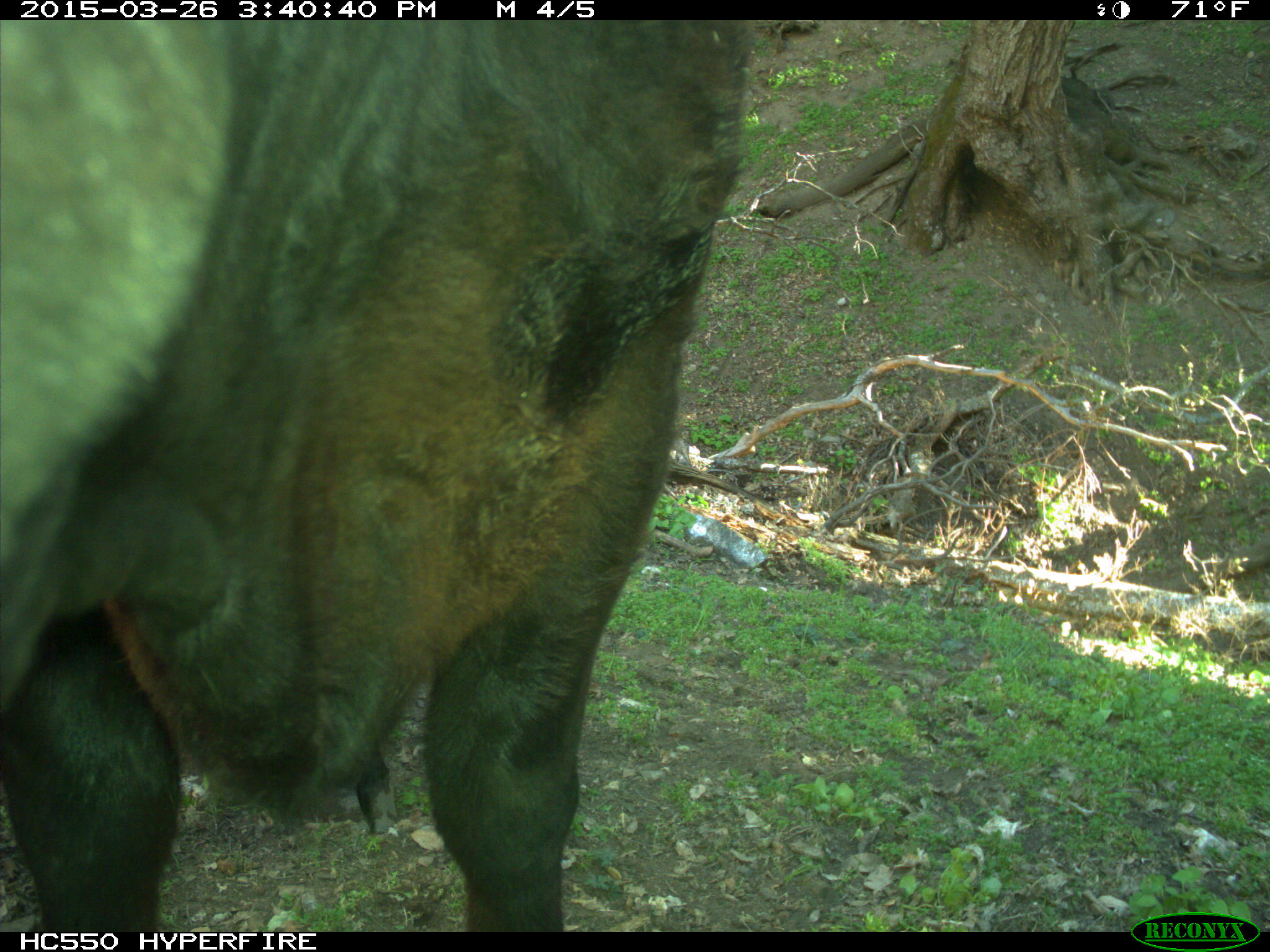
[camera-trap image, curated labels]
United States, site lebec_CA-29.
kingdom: Animalia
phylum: Chordata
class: Mammalia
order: Artiodactyla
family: Bovidae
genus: Bos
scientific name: Bos taurus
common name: domestic cow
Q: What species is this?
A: Bos taurus (domestic cow).